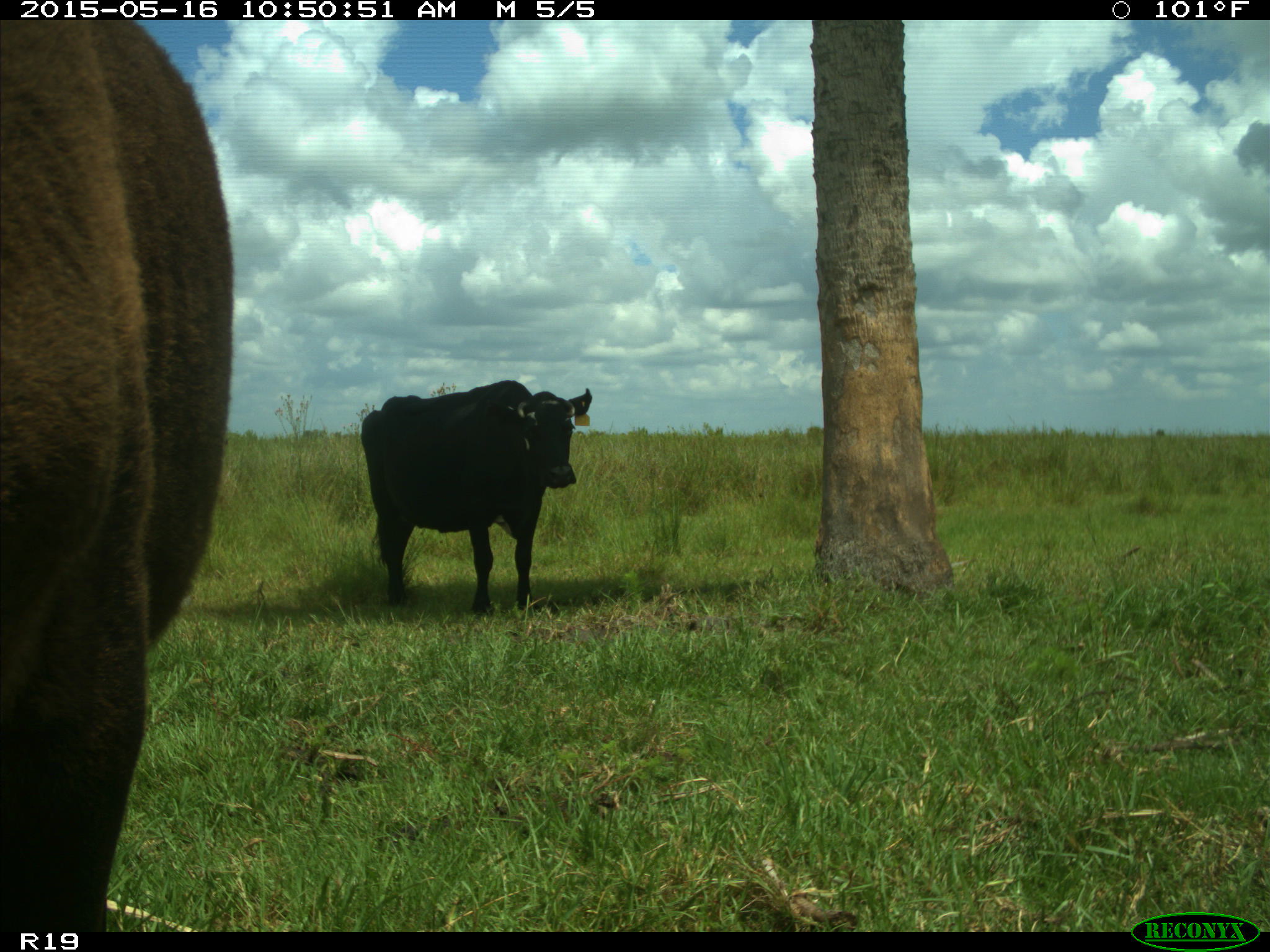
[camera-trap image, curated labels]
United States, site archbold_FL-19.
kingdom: Animalia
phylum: Chordata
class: Mammalia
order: Artiodactyla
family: Bovidae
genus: Bos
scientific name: Bos taurus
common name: domestic cow